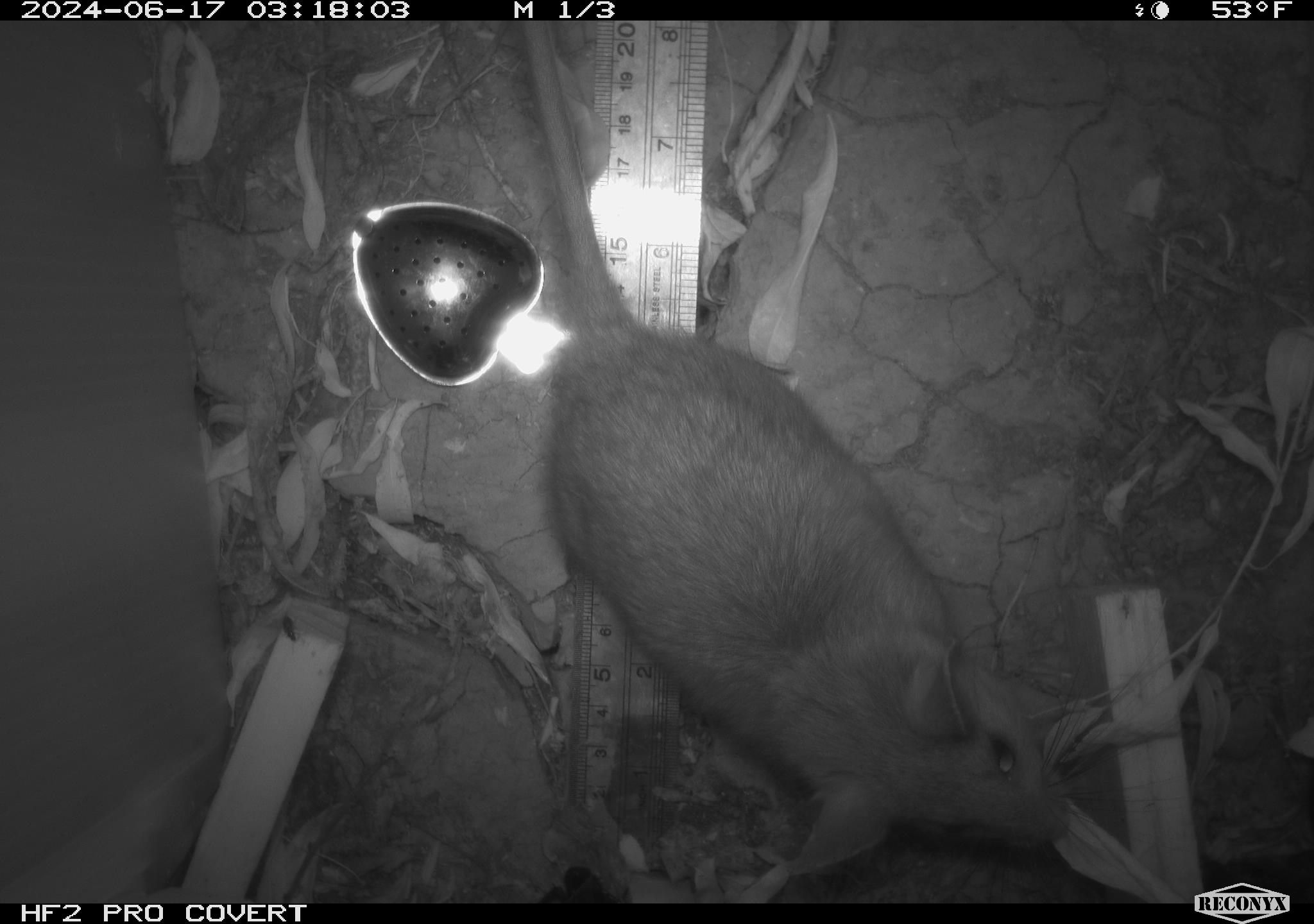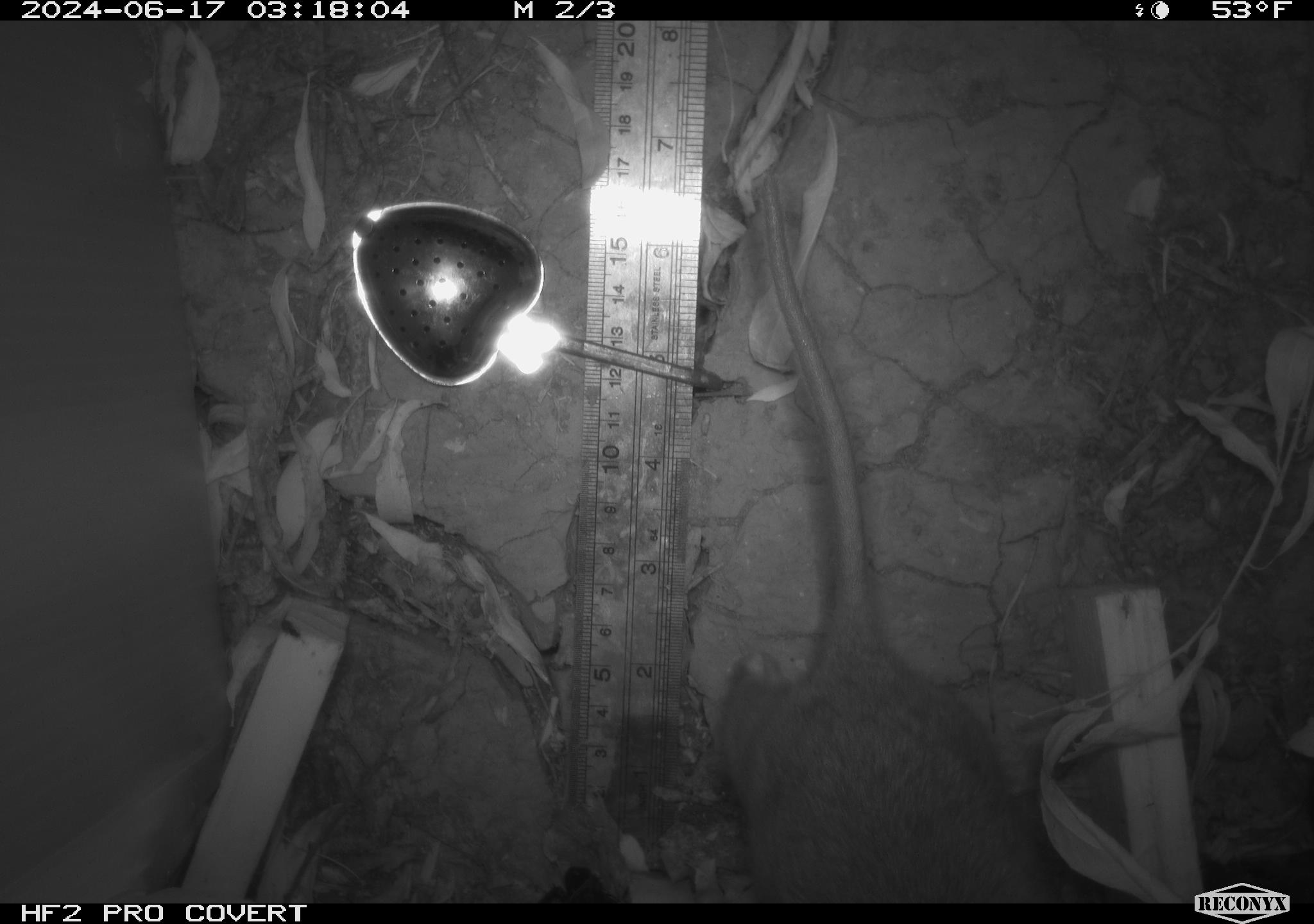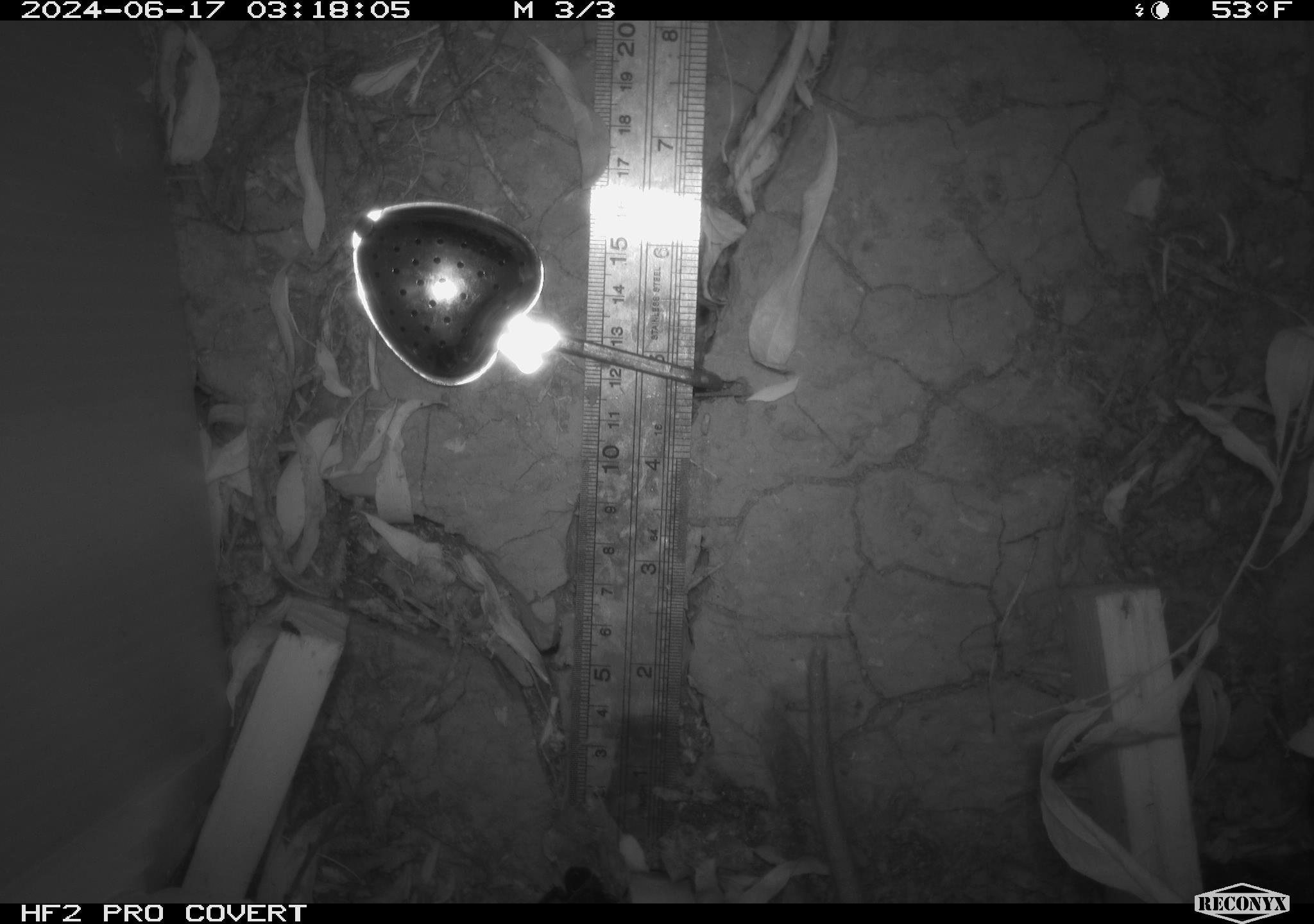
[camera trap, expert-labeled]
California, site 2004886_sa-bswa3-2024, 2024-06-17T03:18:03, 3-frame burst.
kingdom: Animalia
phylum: Chordata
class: Mammalia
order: Rodentia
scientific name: Rodentia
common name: woodrat or rat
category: woodrat or rat species